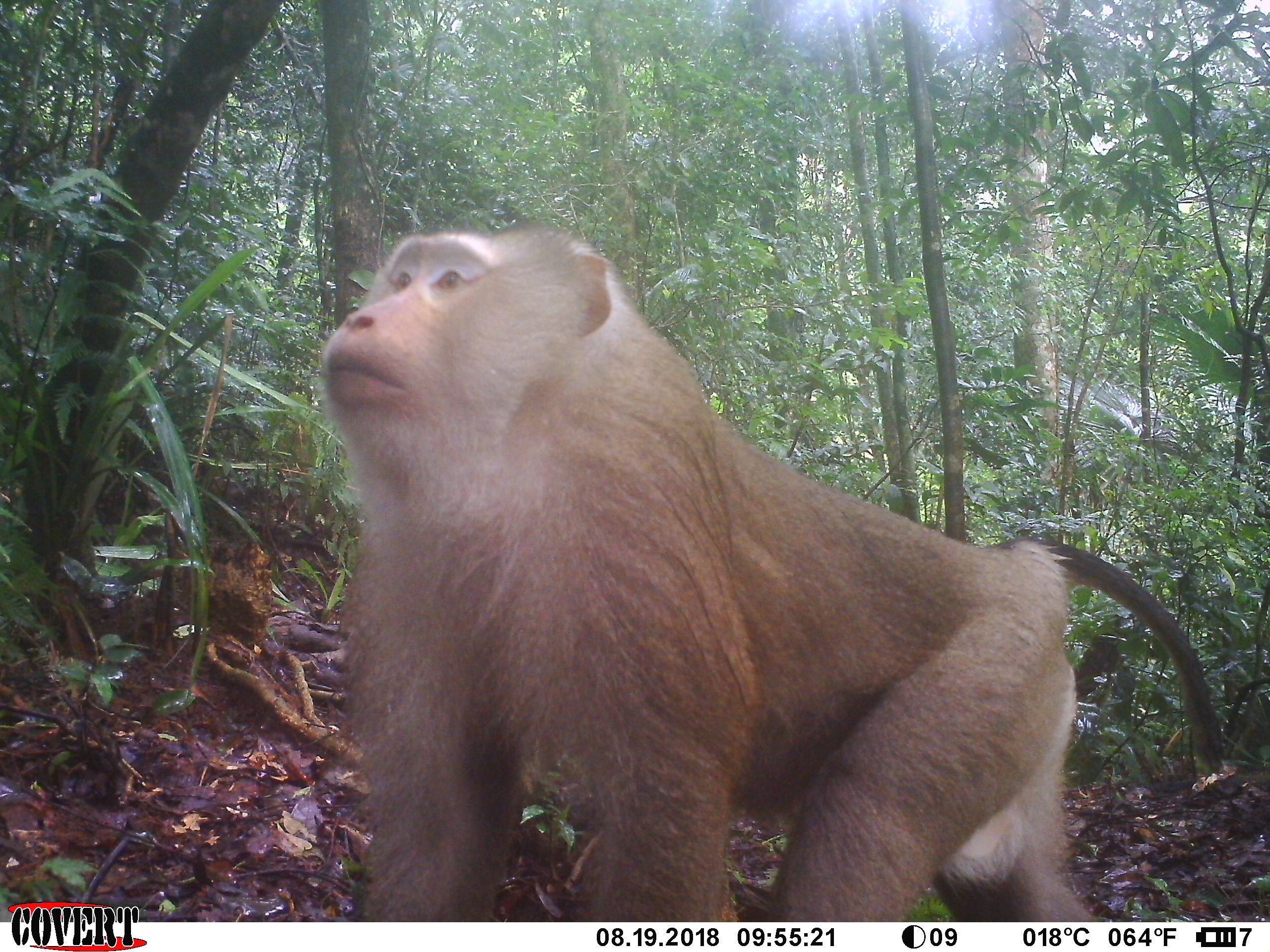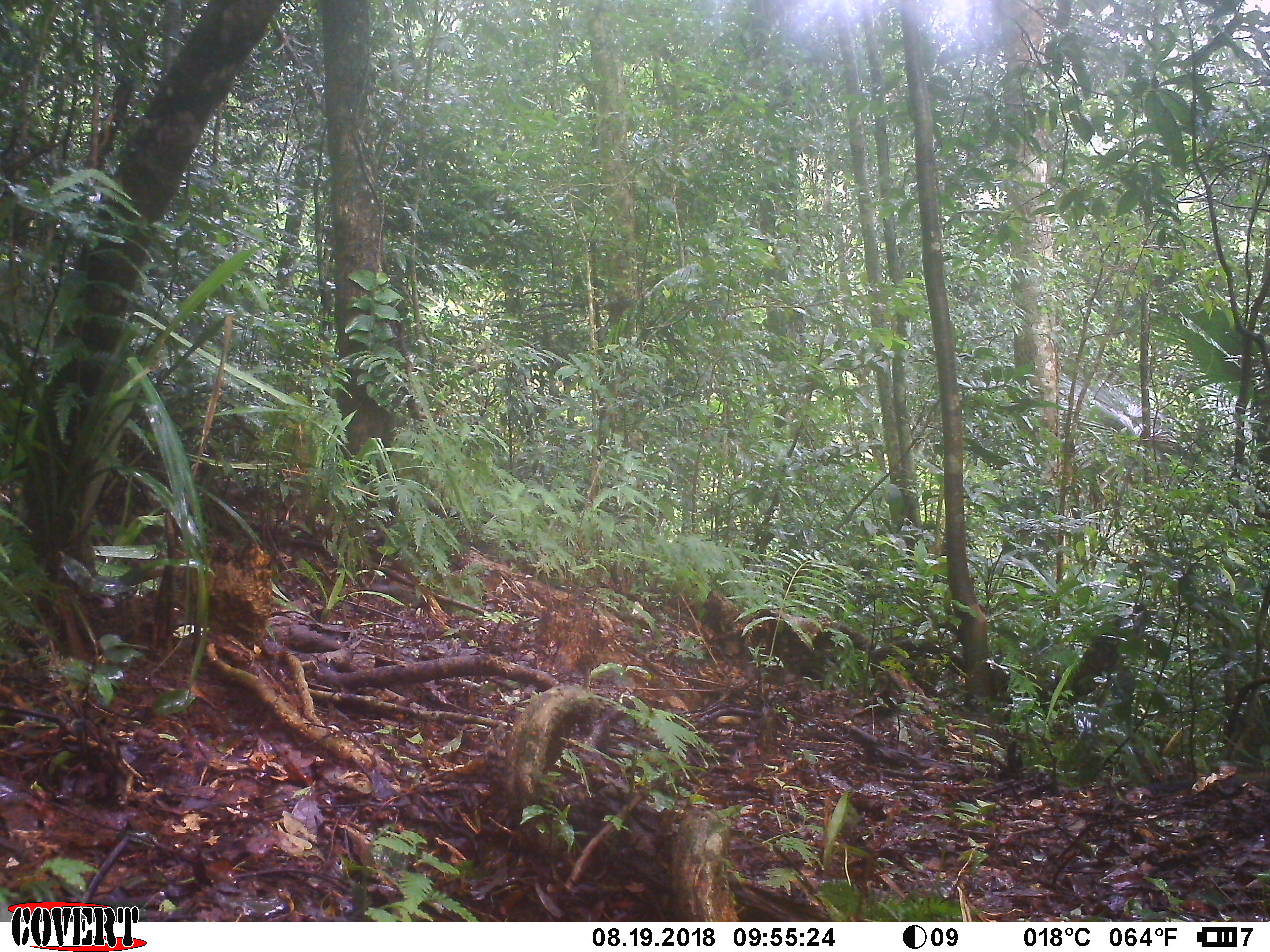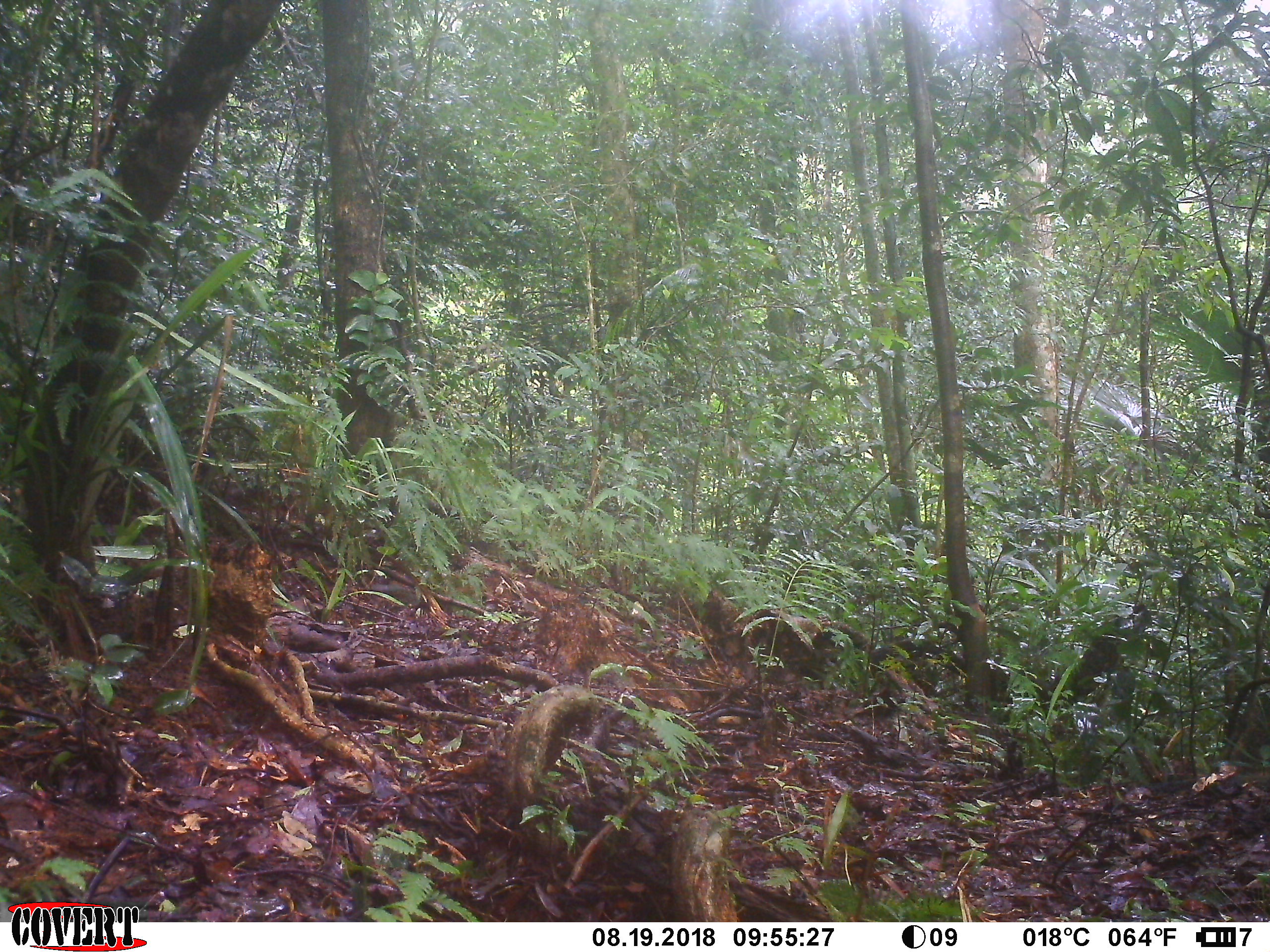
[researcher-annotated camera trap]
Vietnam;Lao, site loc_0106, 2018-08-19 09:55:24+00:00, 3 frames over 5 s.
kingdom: Animalia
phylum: Chordata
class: Mammalia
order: Primates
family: Cercopithecidae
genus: Macaca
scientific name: Macaca nemestrina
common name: pig-tailed macaque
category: pig tailed macaque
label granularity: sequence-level